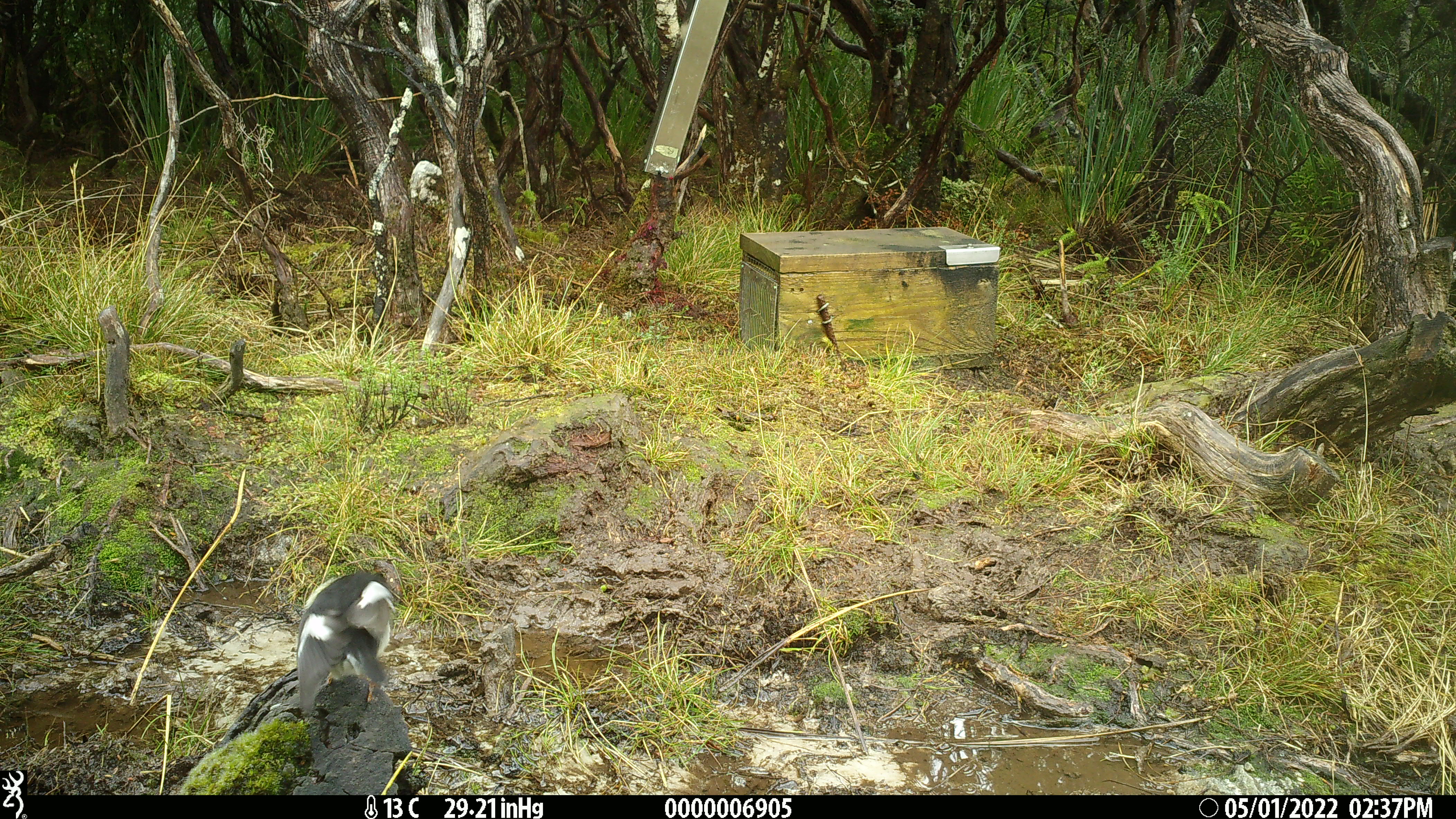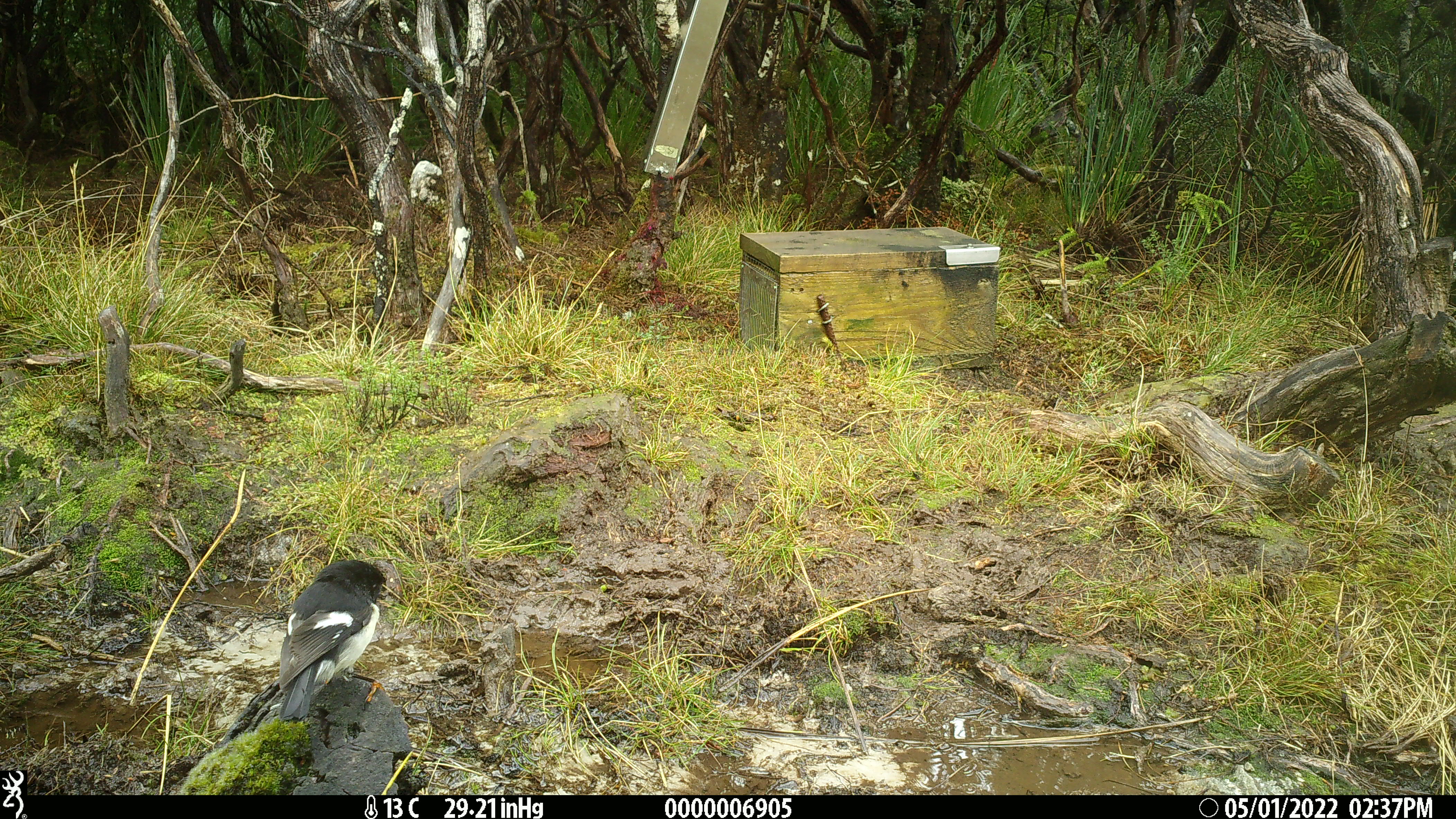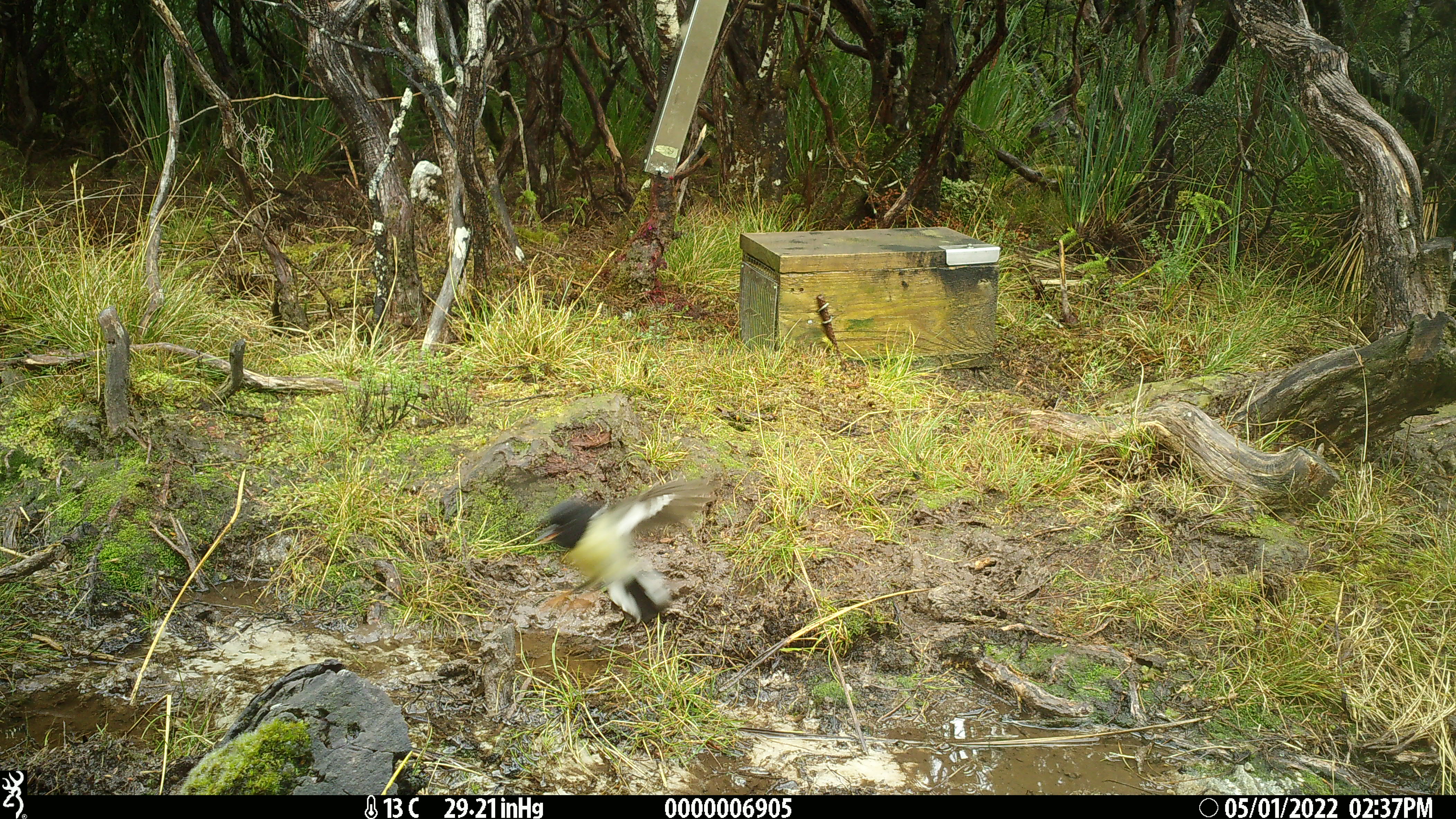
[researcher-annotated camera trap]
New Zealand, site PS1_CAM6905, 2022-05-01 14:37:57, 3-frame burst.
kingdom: Animalia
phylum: Chordata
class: Aves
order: Passeriformes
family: Petroicidae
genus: Petroica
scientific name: Petroica macrocephala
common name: tomtit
Tomtit (Petroica macrocephala).